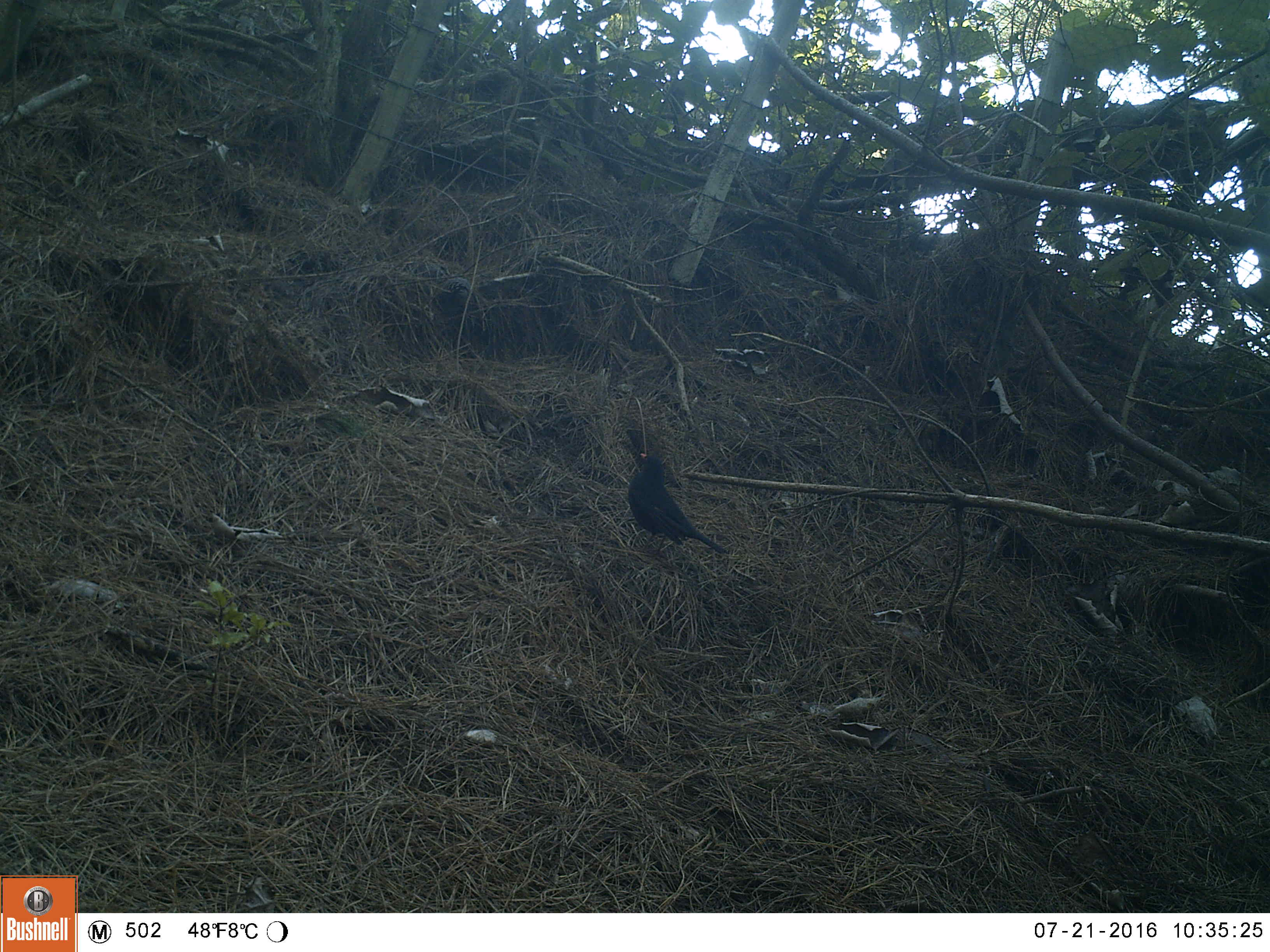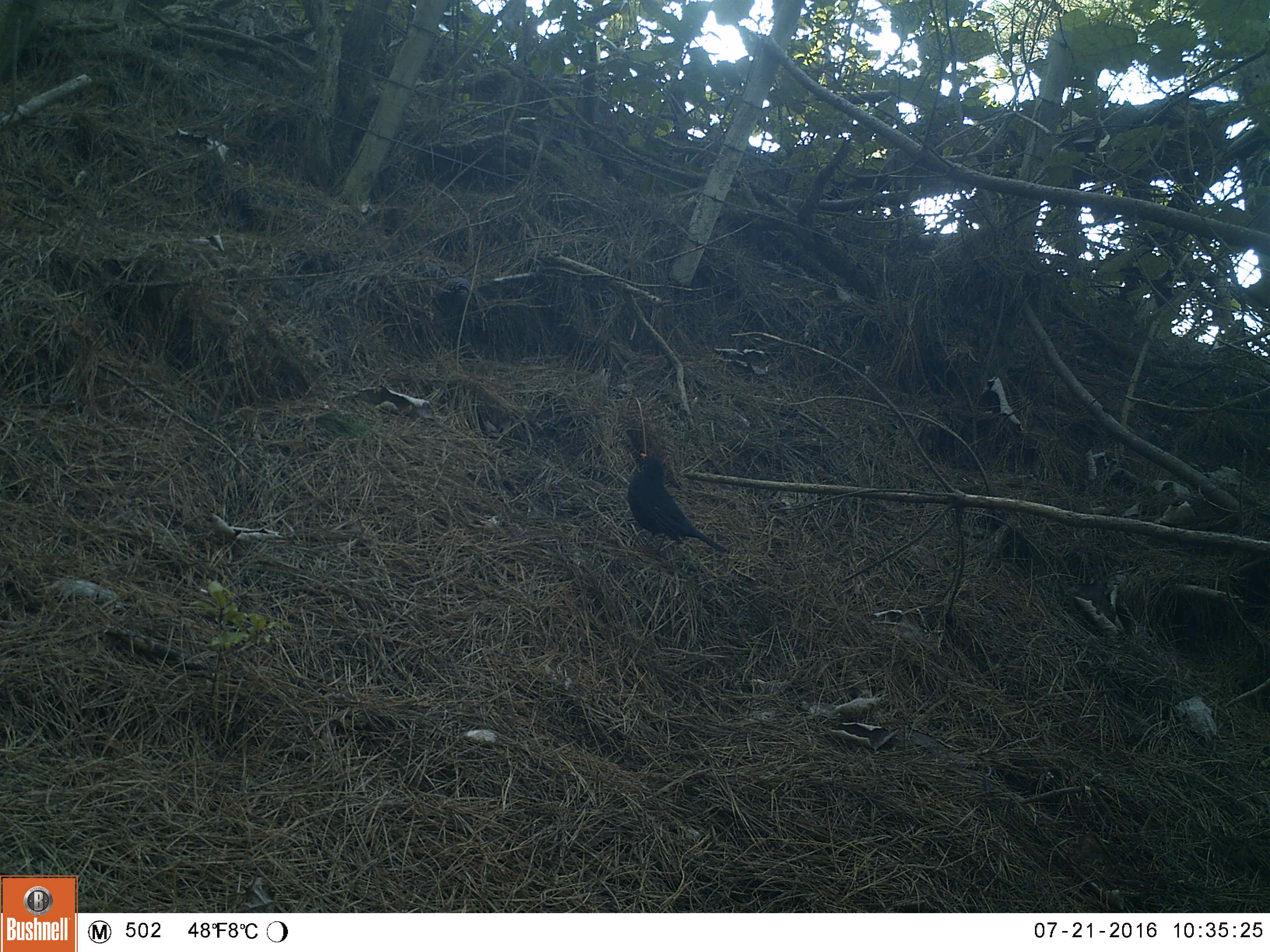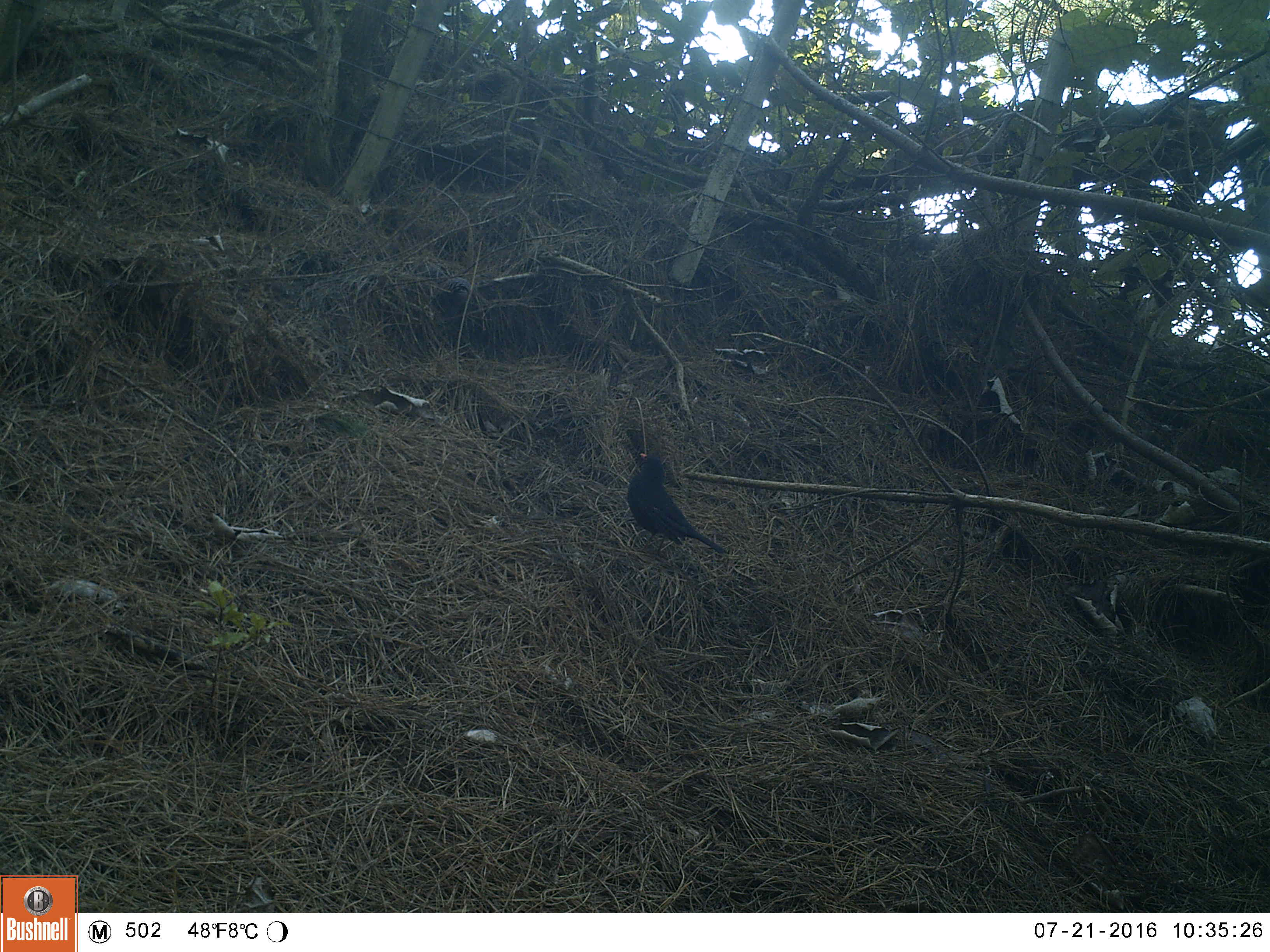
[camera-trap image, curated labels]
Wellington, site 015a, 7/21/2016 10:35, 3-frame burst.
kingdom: Animalia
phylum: Chordata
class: Aves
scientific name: Aves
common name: bird